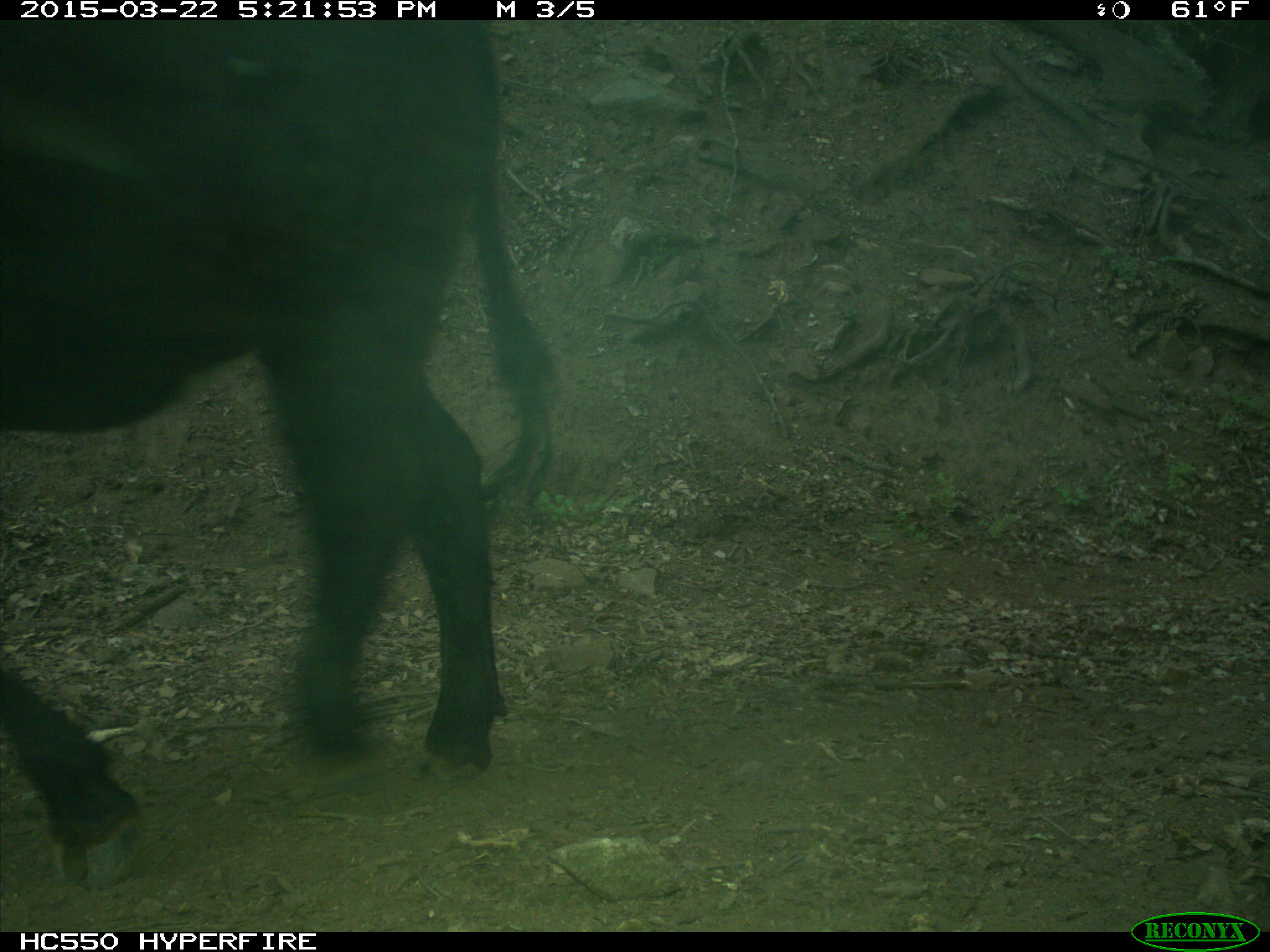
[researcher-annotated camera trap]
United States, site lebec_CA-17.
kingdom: Animalia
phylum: Chordata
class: Mammalia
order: Artiodactyla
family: Bovidae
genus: Bos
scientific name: Bos taurus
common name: domestic cow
Bos taurus (domestic cow).